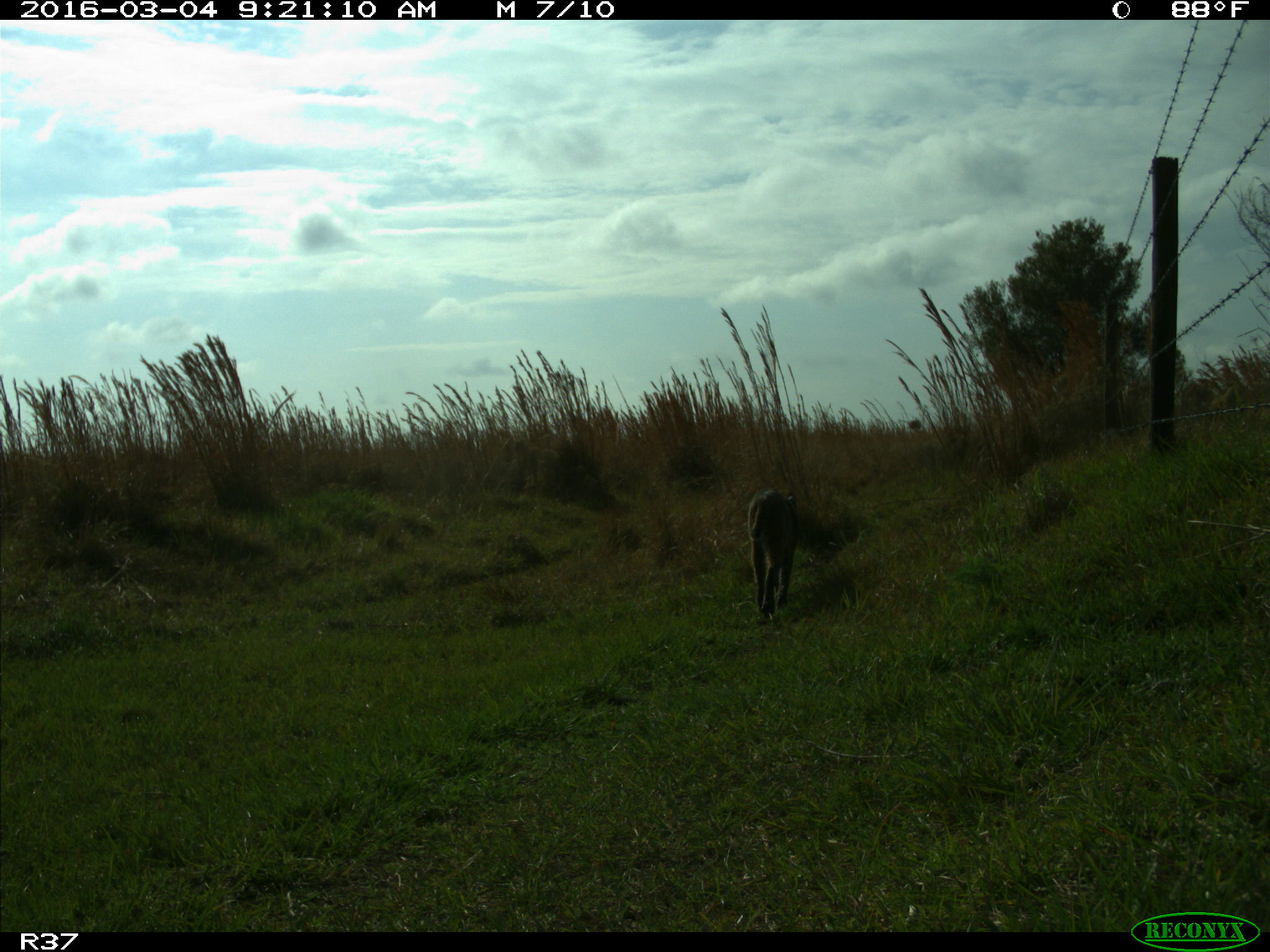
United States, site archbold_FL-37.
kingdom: Animalia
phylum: Chordata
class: Mammalia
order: Carnivora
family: Felidae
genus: Lynx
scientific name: Lynx rufus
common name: bobcat